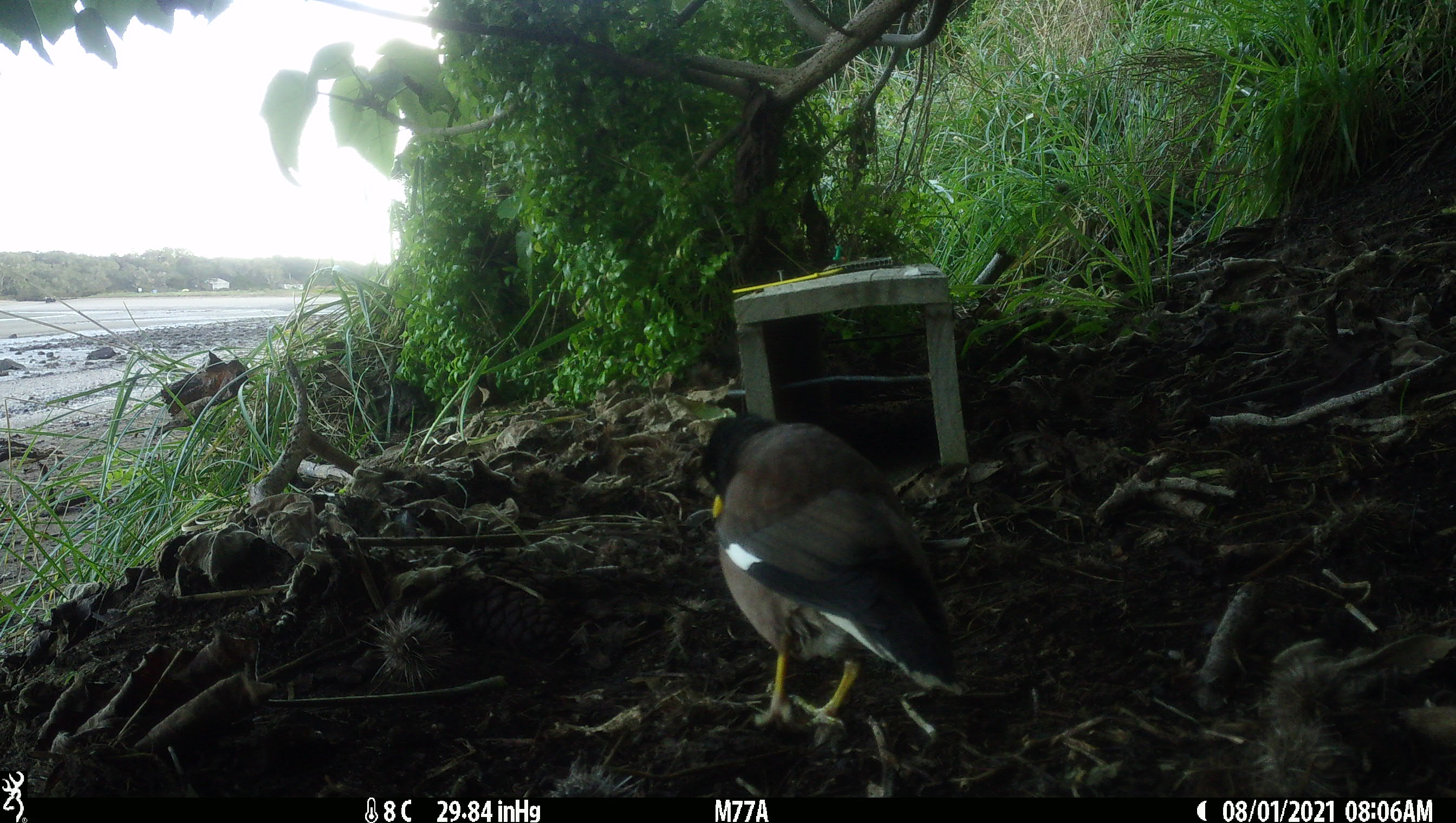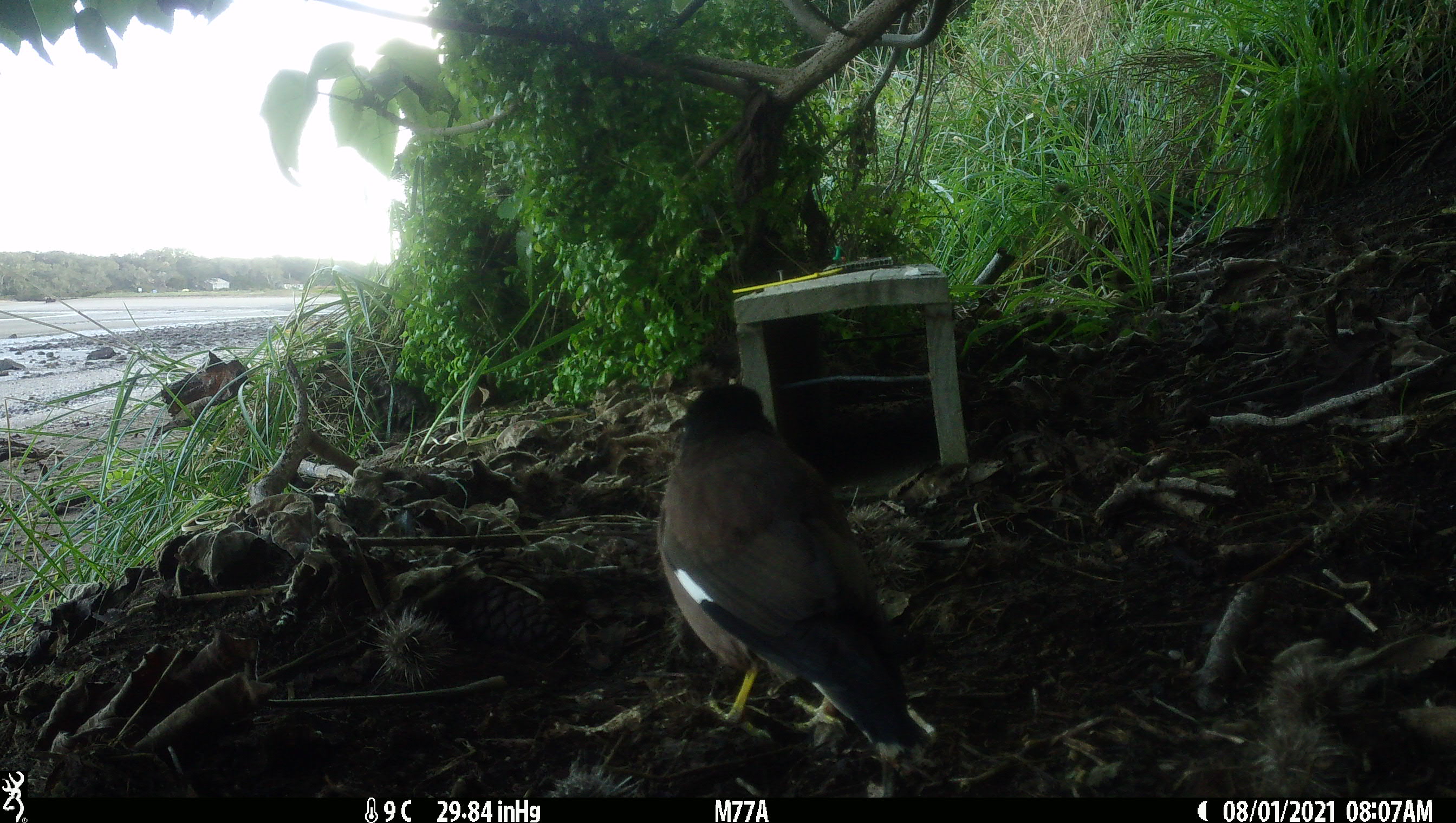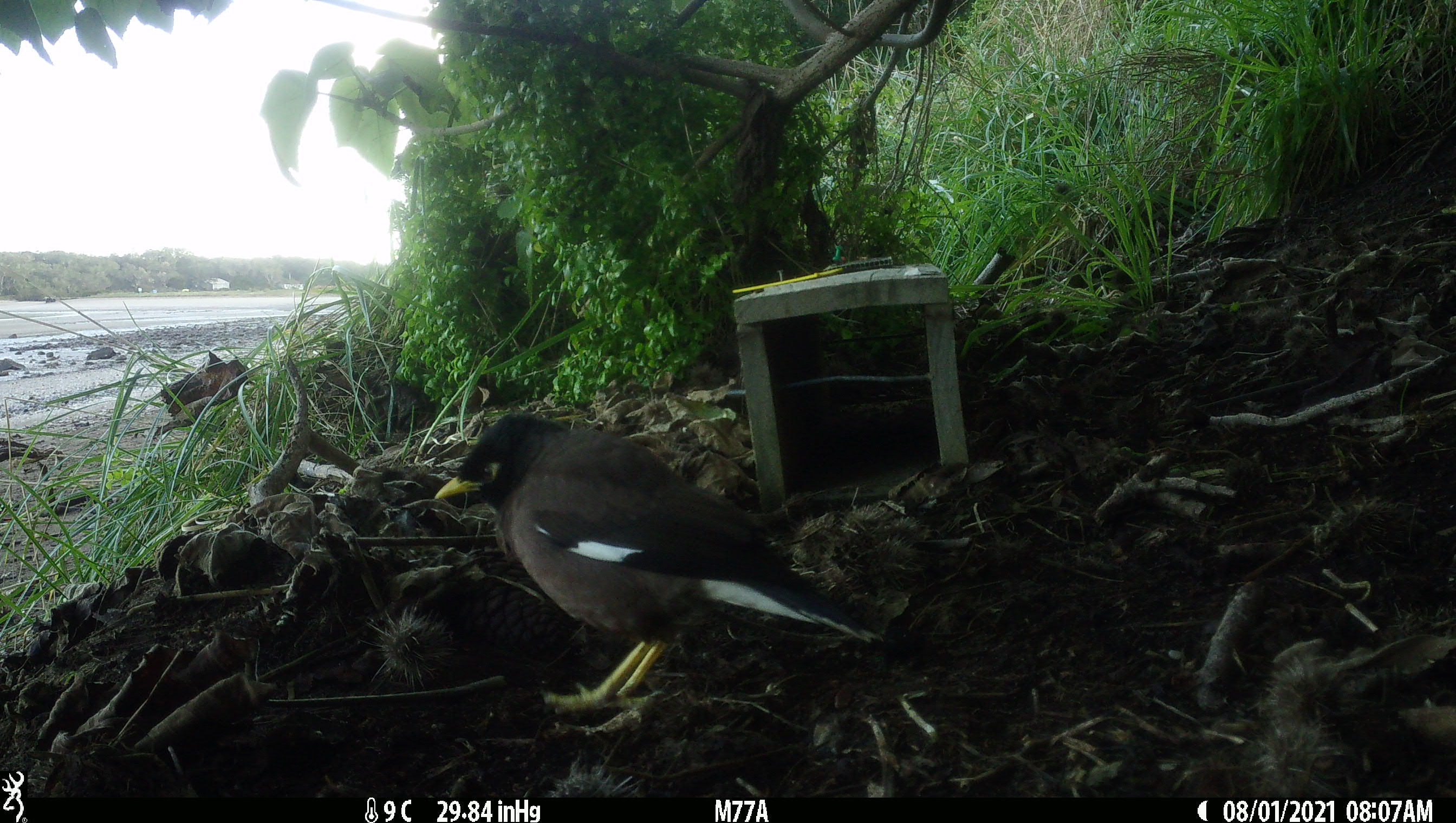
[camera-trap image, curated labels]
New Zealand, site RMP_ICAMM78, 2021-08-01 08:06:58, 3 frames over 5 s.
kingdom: Animalia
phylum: Chordata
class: Aves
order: Passeriformes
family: Sturnidae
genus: Acridotheres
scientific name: Acridotheres tristis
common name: common myna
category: myna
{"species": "myna (common myna) (Acridotheres tristis)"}